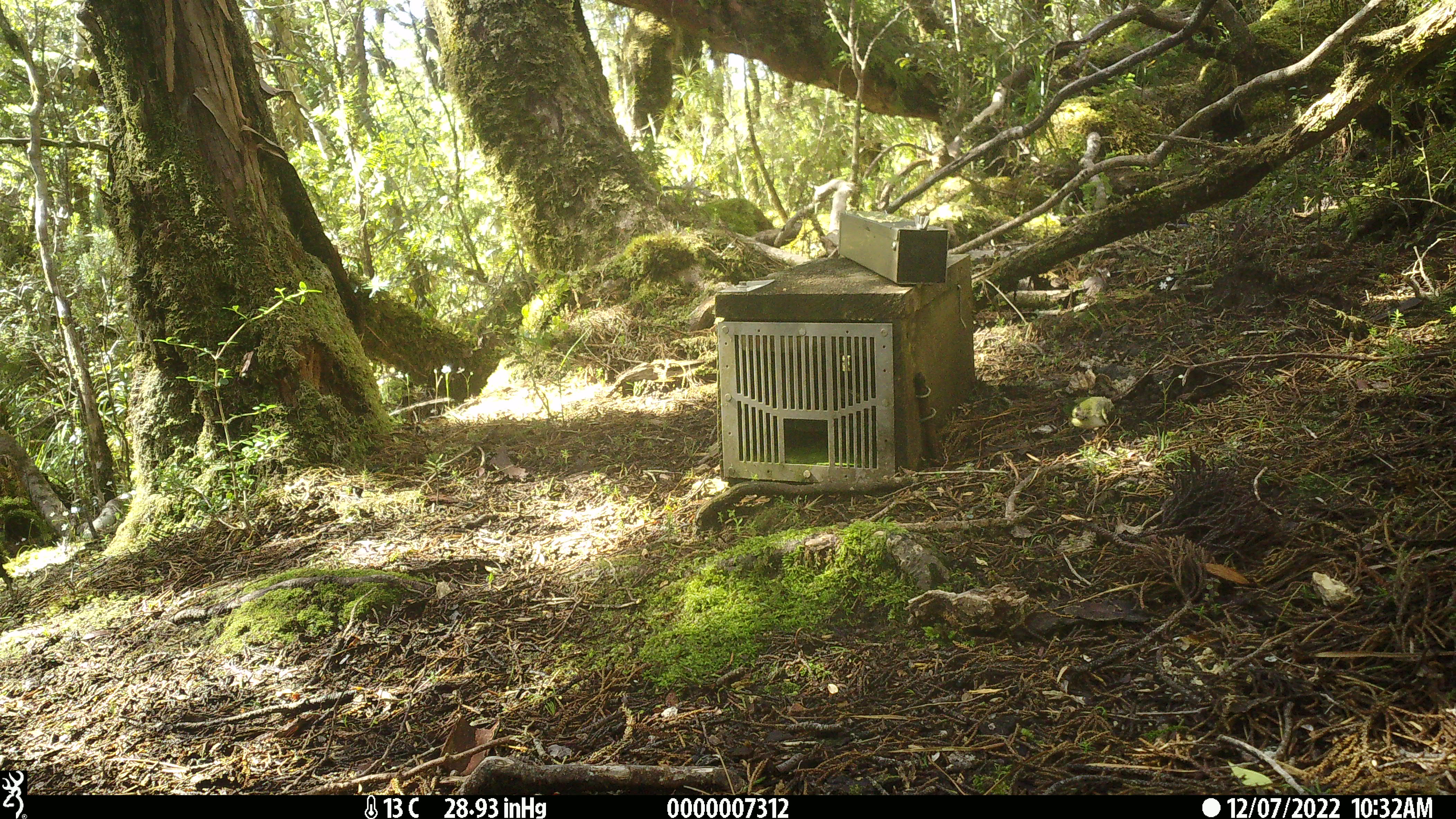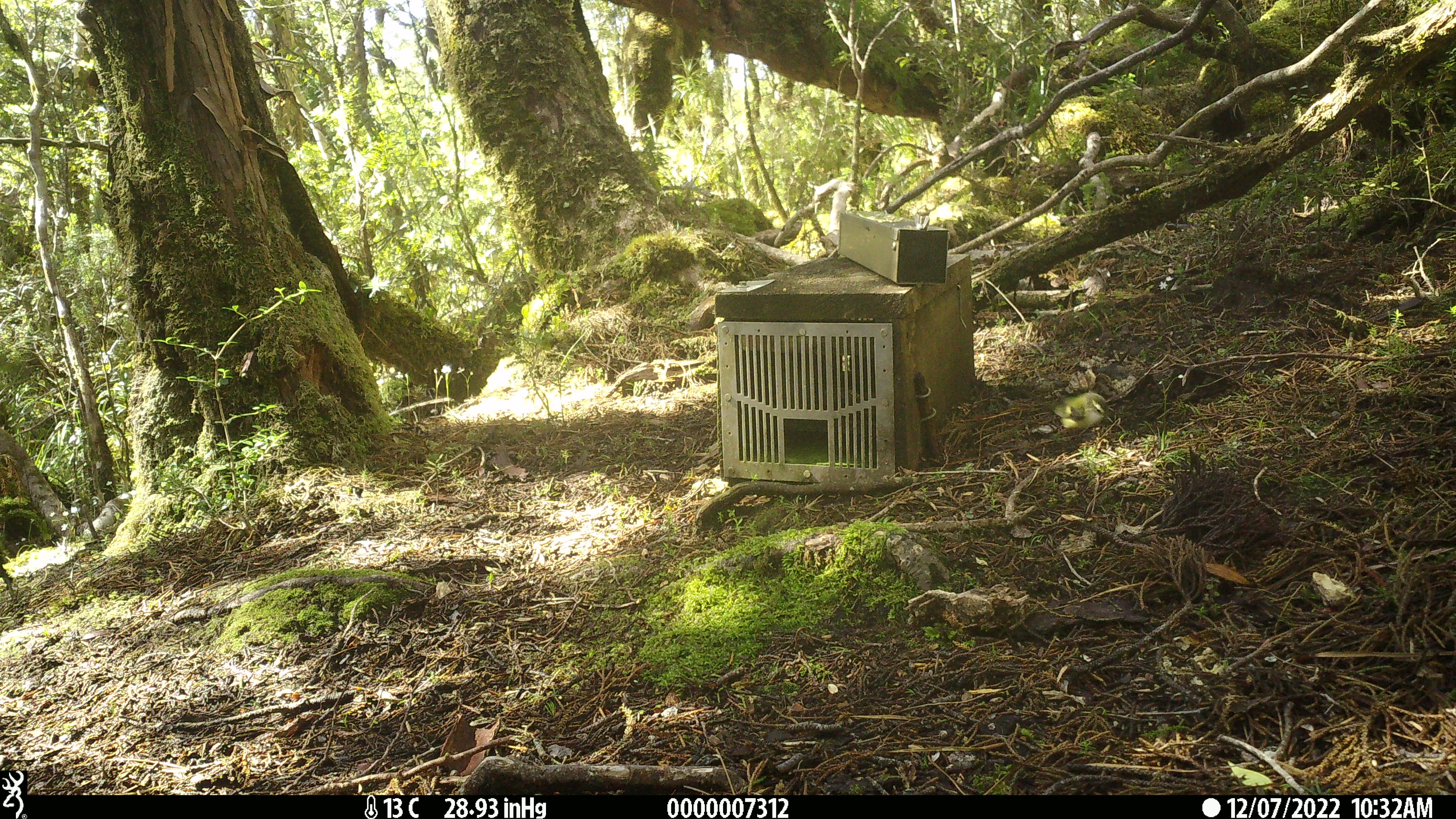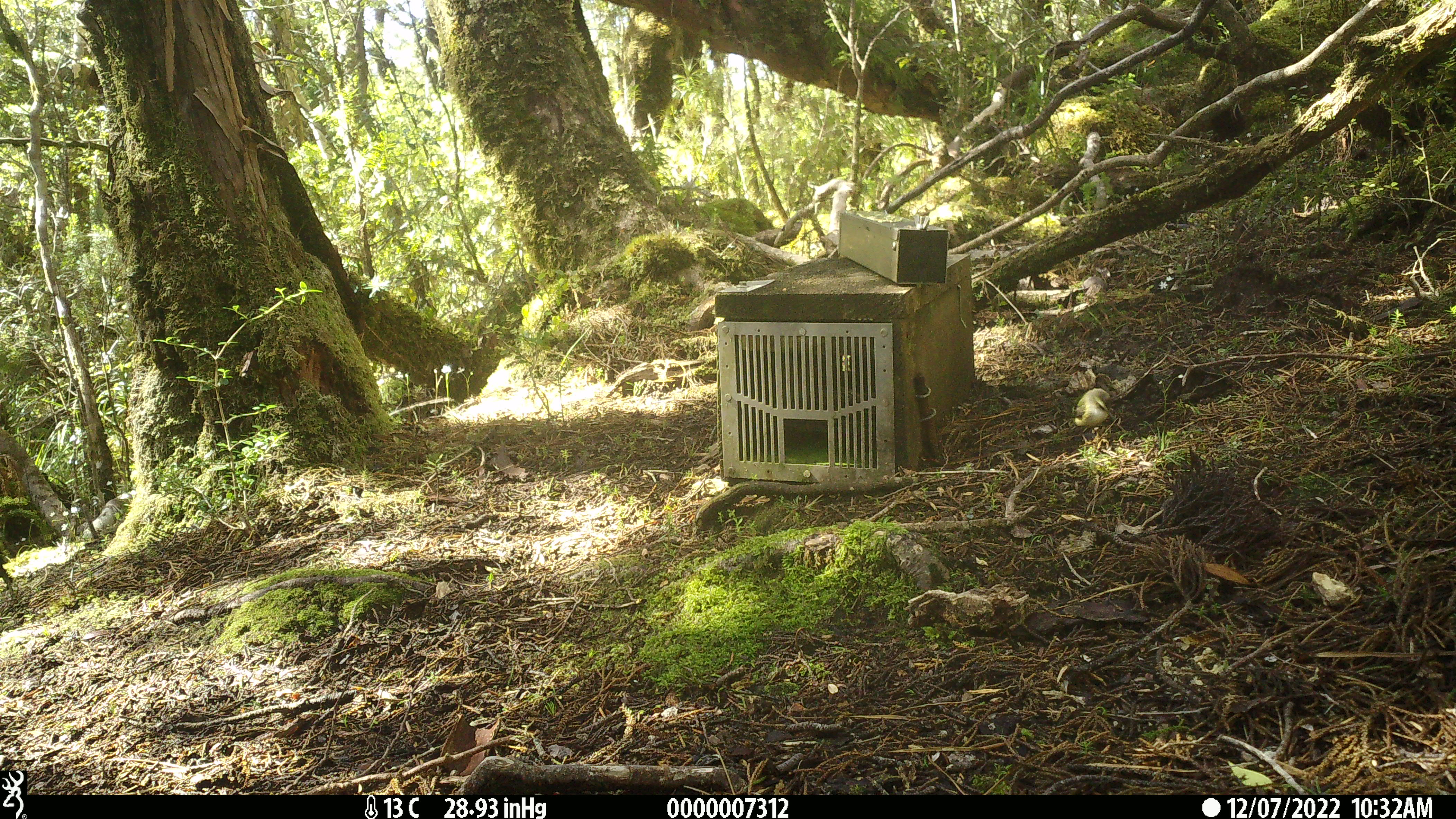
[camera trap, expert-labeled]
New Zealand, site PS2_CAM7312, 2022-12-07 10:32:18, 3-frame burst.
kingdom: Animalia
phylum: Chordata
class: Aves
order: Passeriformes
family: Acanthisittidae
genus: Acanthisitta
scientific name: Acanthisitta chloris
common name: rifleman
Rifleman (Acanthisitta chloris).